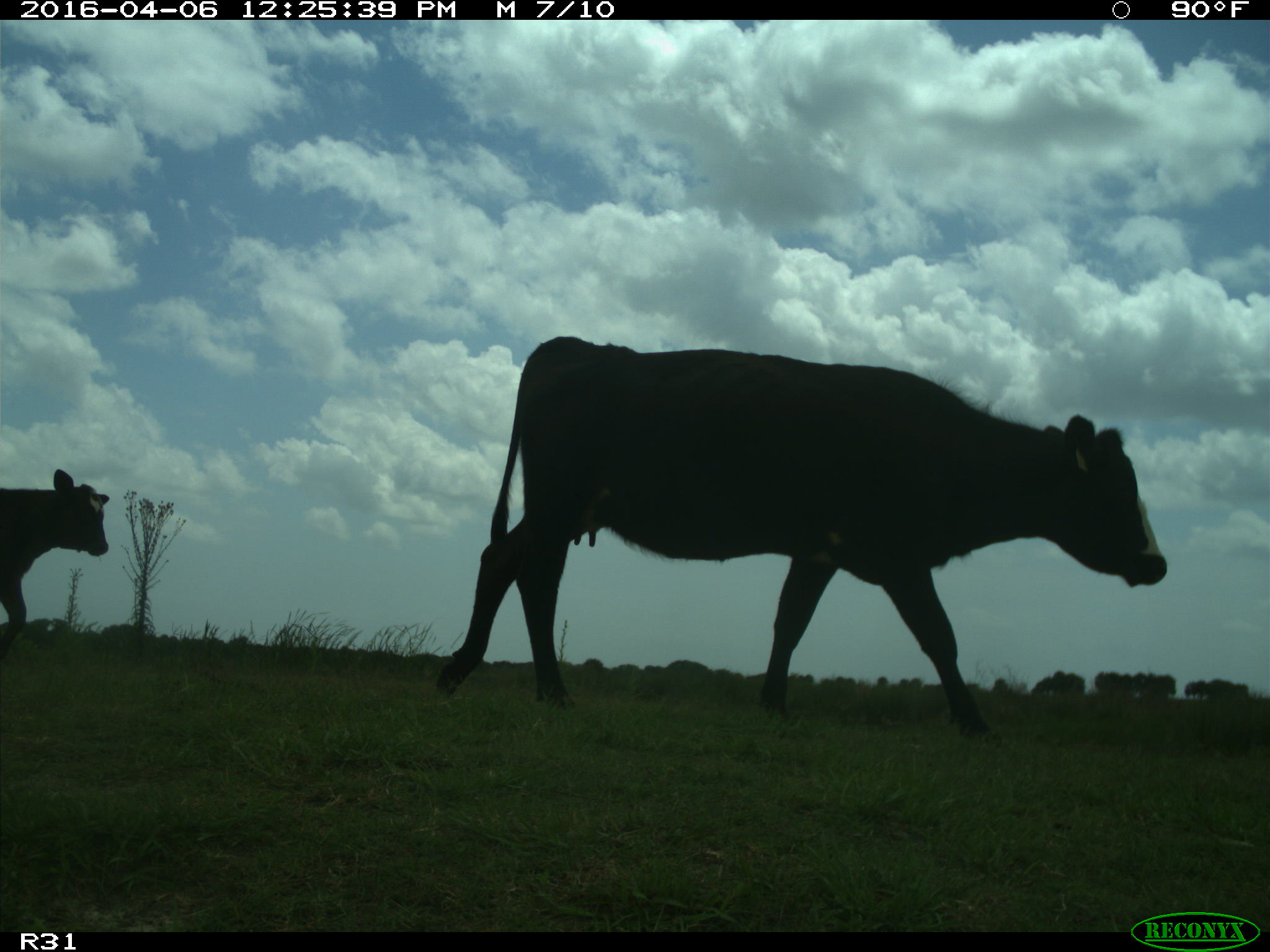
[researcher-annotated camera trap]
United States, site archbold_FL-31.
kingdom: Animalia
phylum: Chordata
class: Mammalia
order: Artiodactyla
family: Bovidae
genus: Bos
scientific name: Bos taurus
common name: domestic cow